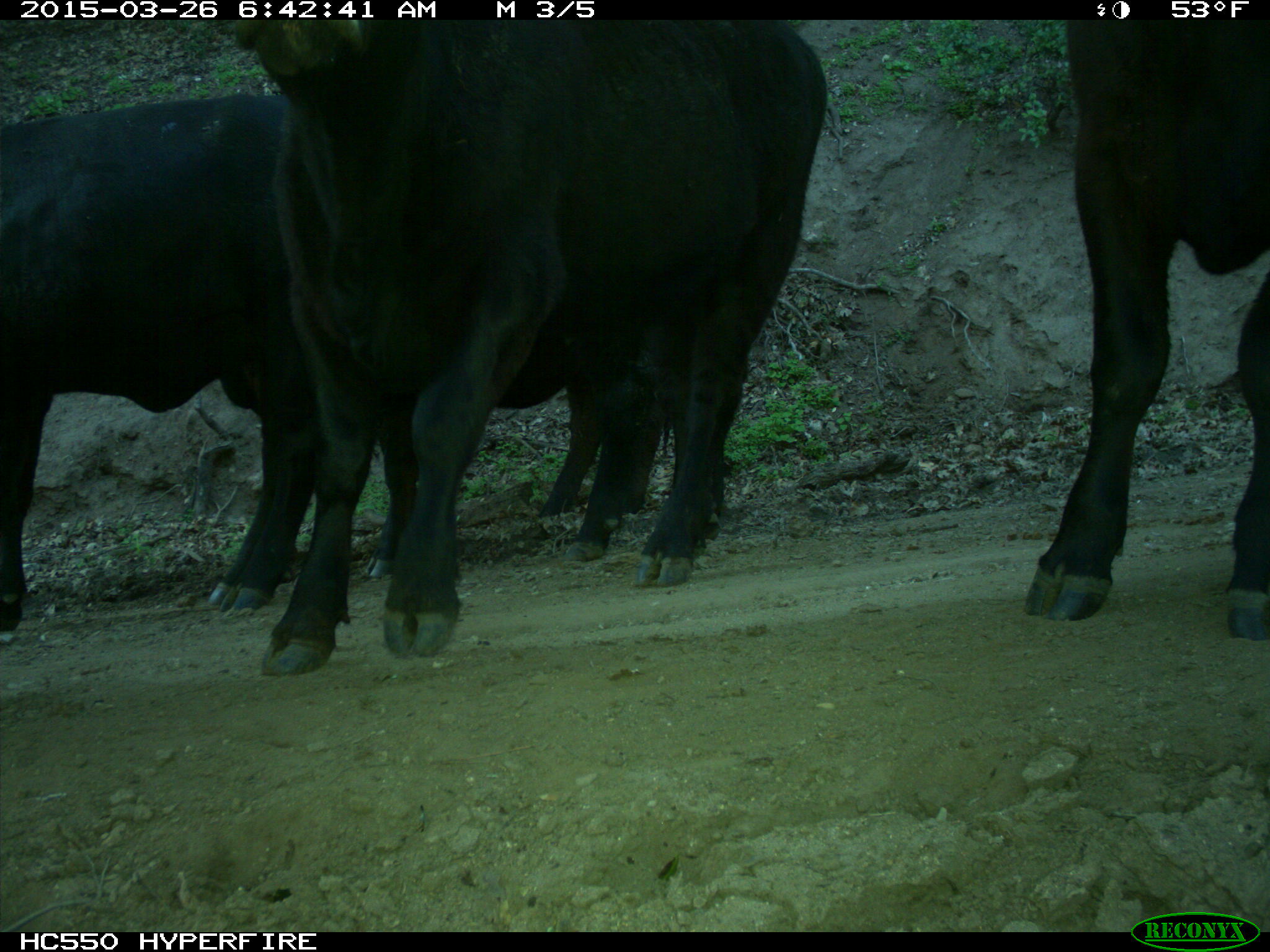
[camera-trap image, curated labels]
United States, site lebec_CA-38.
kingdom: Animalia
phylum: Chordata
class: Mammalia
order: Artiodactyla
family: Bovidae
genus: Bos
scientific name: Bos taurus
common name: domestic cow